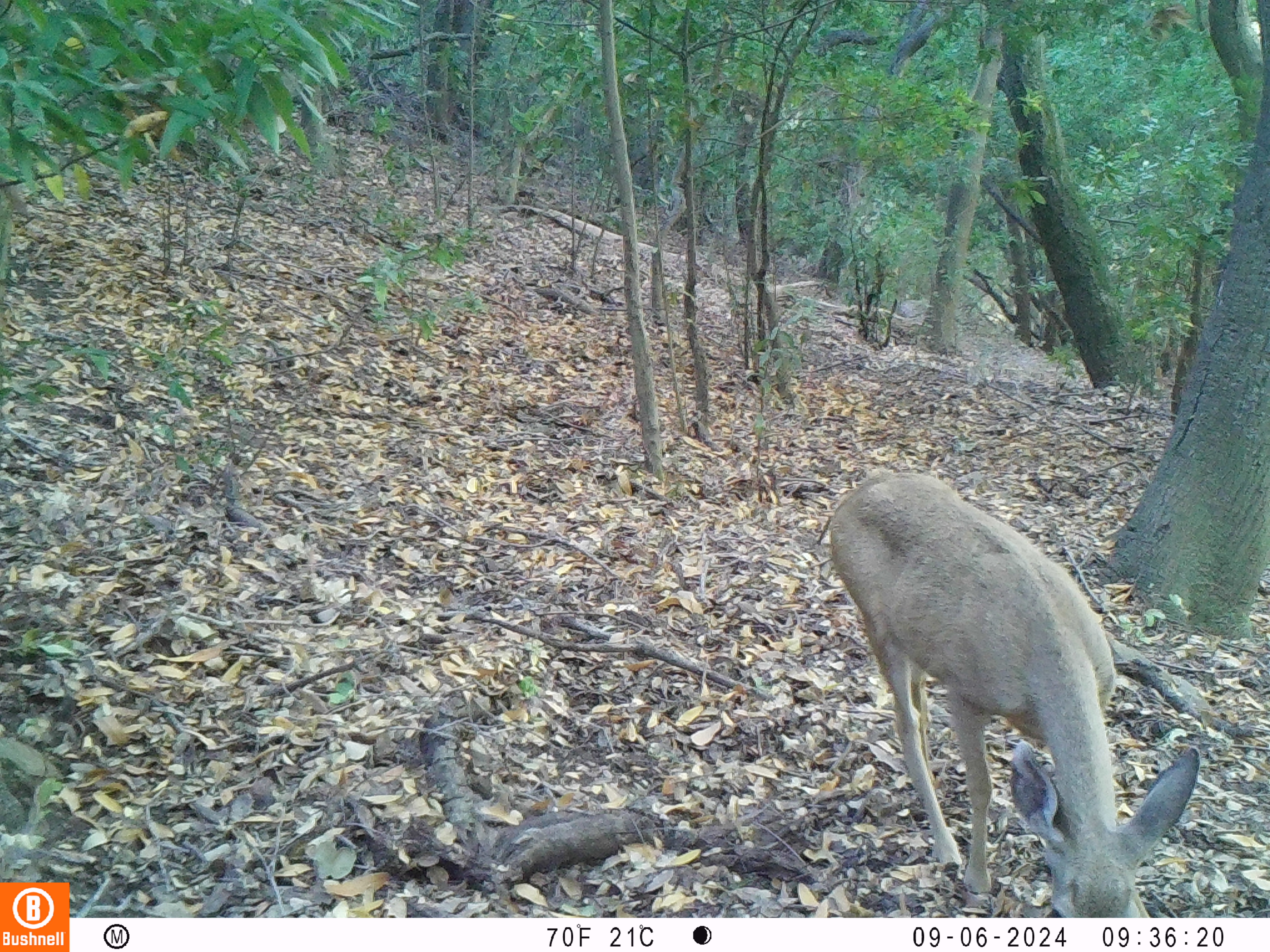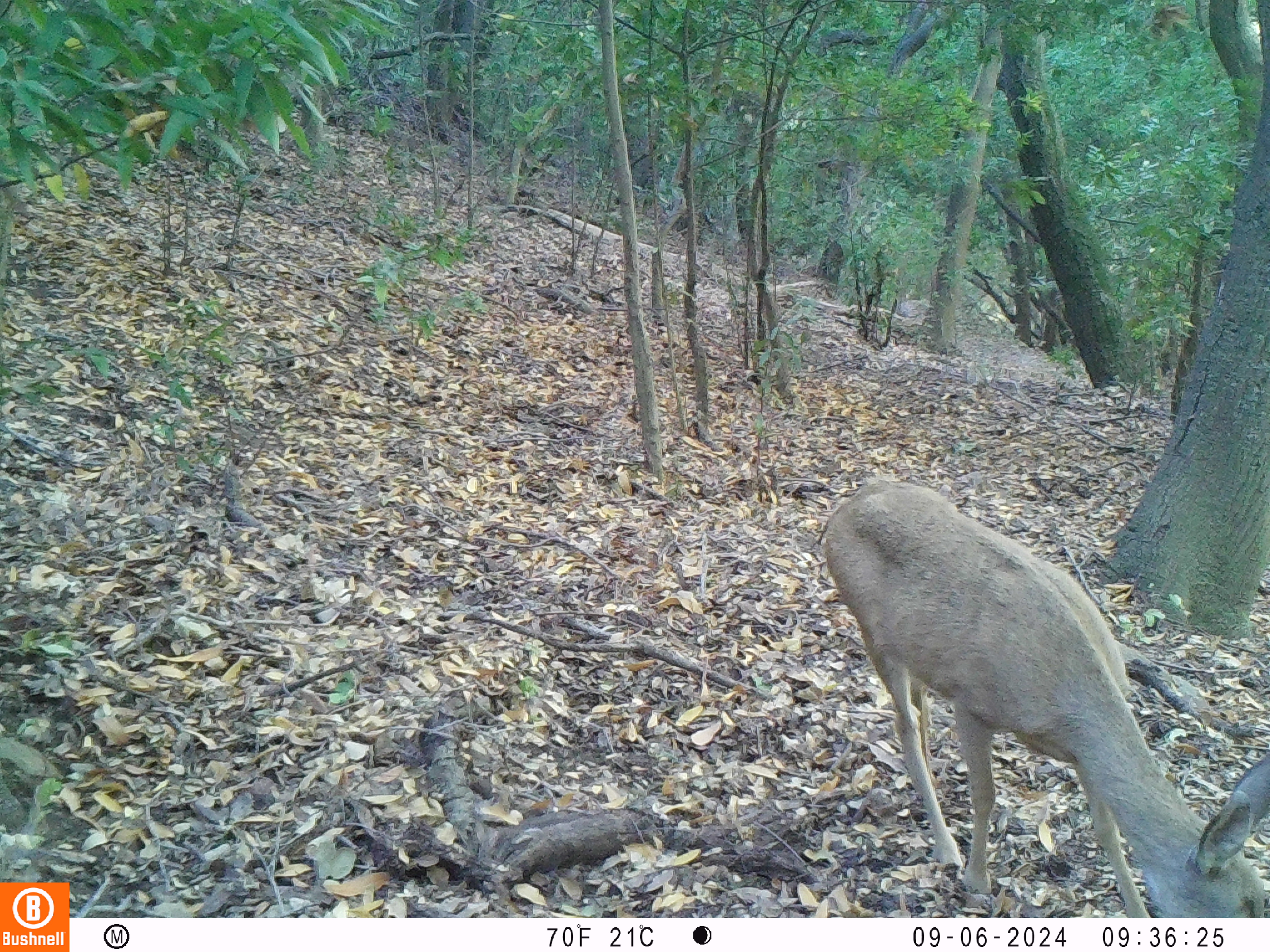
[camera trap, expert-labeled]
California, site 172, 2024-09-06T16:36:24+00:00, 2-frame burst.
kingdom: Animalia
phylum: Chordata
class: Mammalia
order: Artiodactyla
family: Cervidae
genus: Odocoileus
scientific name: Odocoileus hemionus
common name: mule deer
Mule deer (Odocoileus hemionus).